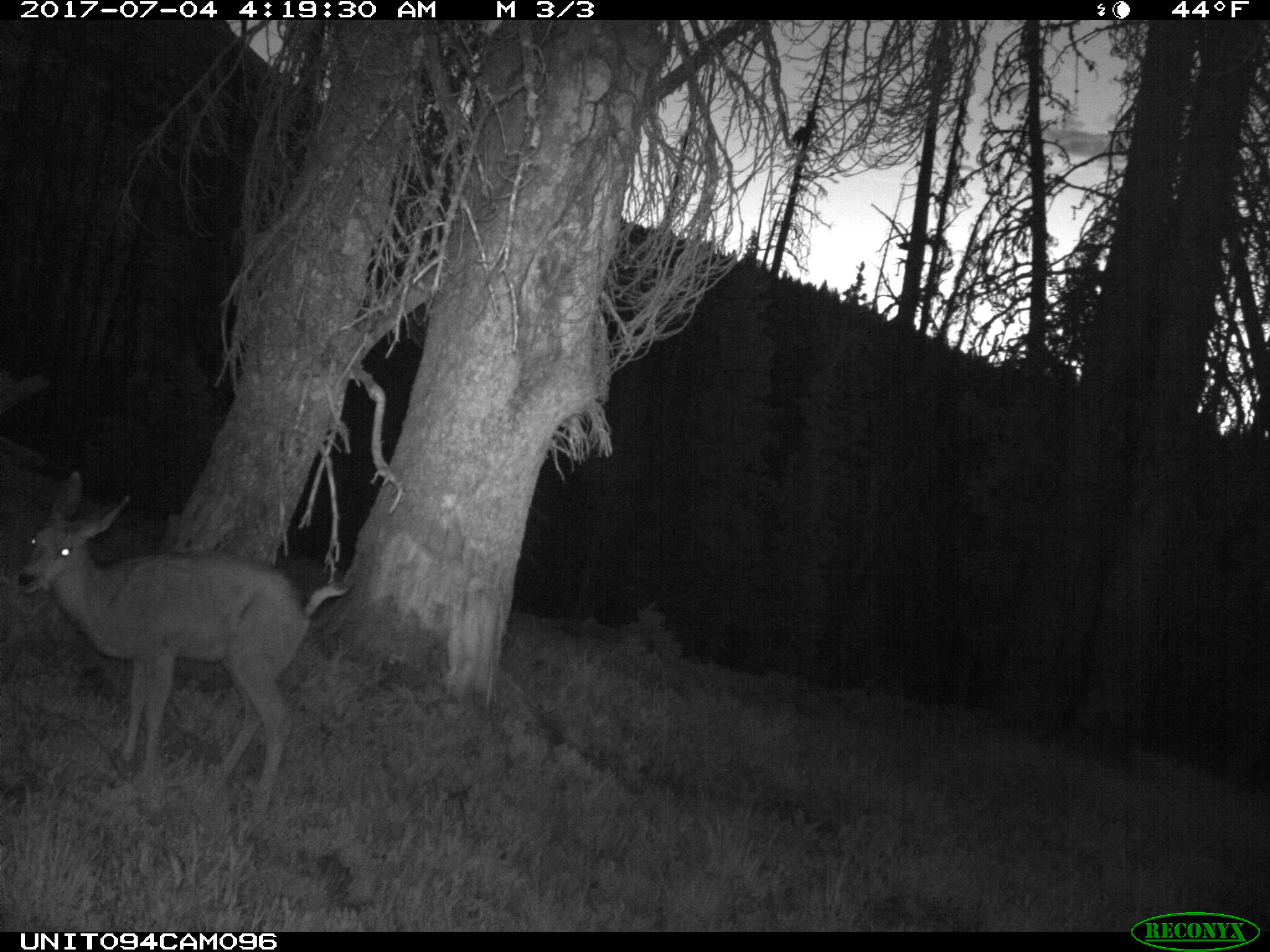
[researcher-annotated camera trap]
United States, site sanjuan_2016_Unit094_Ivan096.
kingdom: Animalia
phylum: Chordata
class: Mammalia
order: Artiodactyla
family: Cervidae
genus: Odocoileus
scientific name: Odocoileus hemionus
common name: mule deer